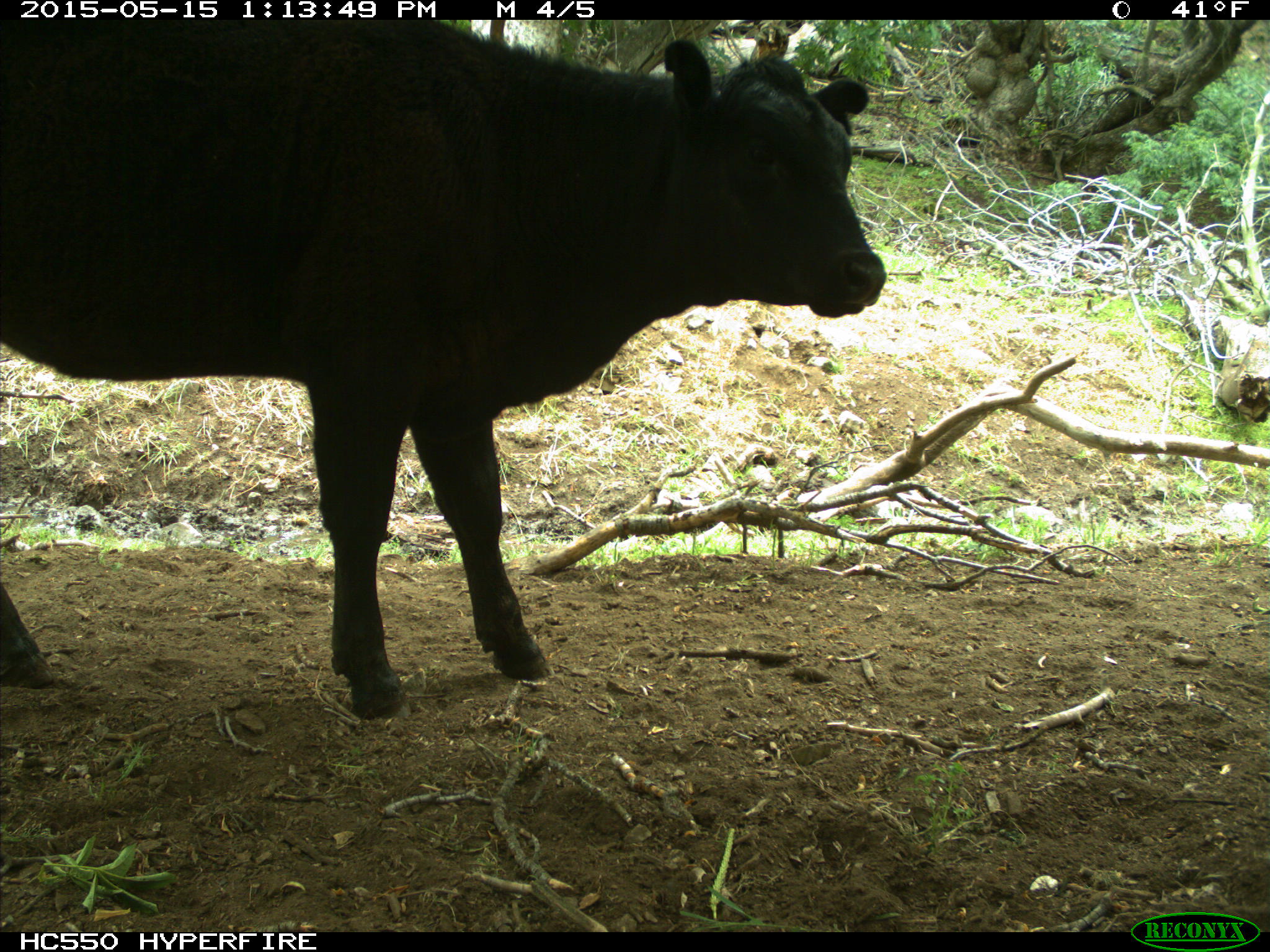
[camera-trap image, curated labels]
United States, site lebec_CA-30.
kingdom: Animalia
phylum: Chordata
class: Mammalia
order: Artiodactyla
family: Bovidae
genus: Bos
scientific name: Bos taurus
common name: domestic cow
Bos taurus (domestic cow).